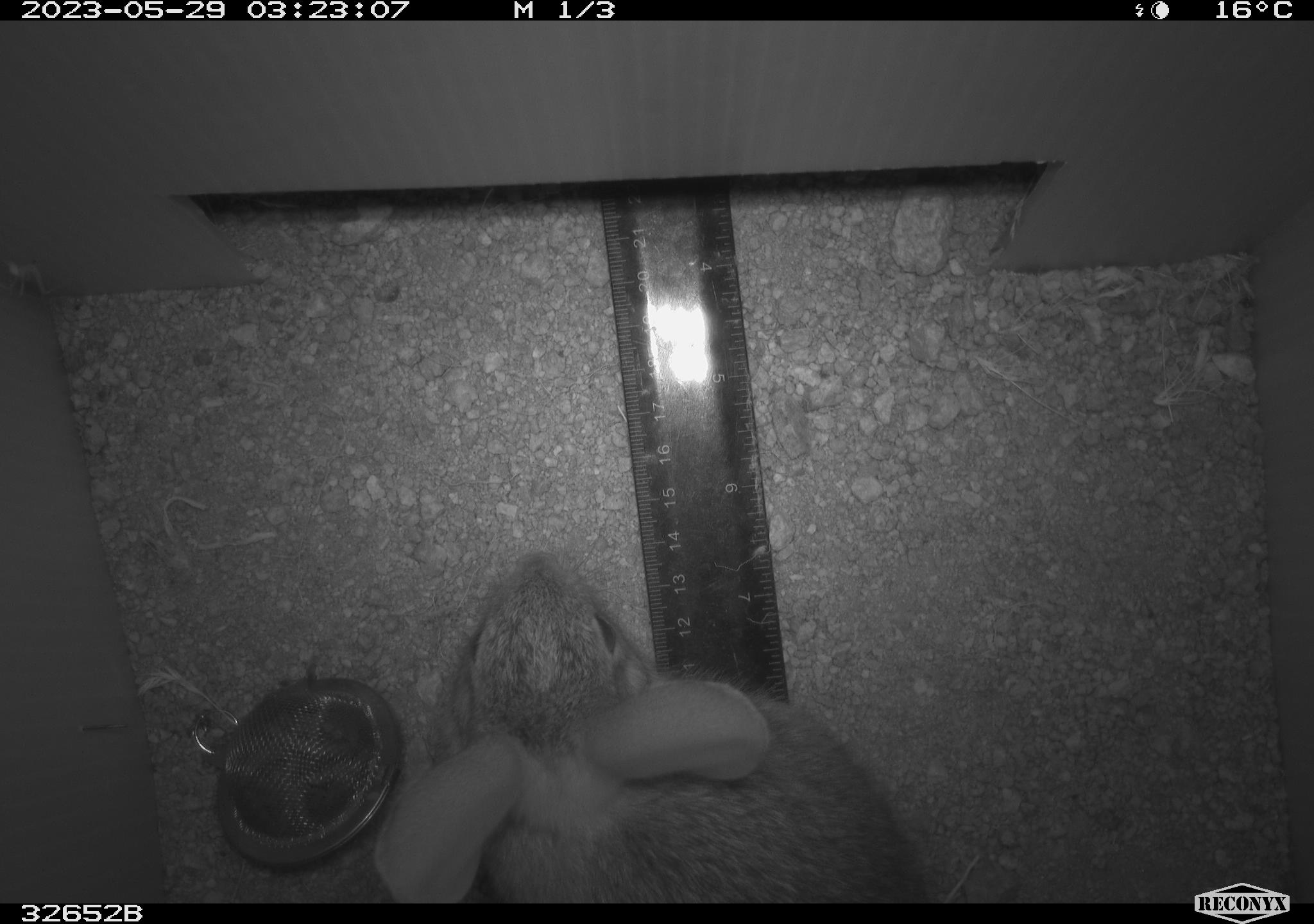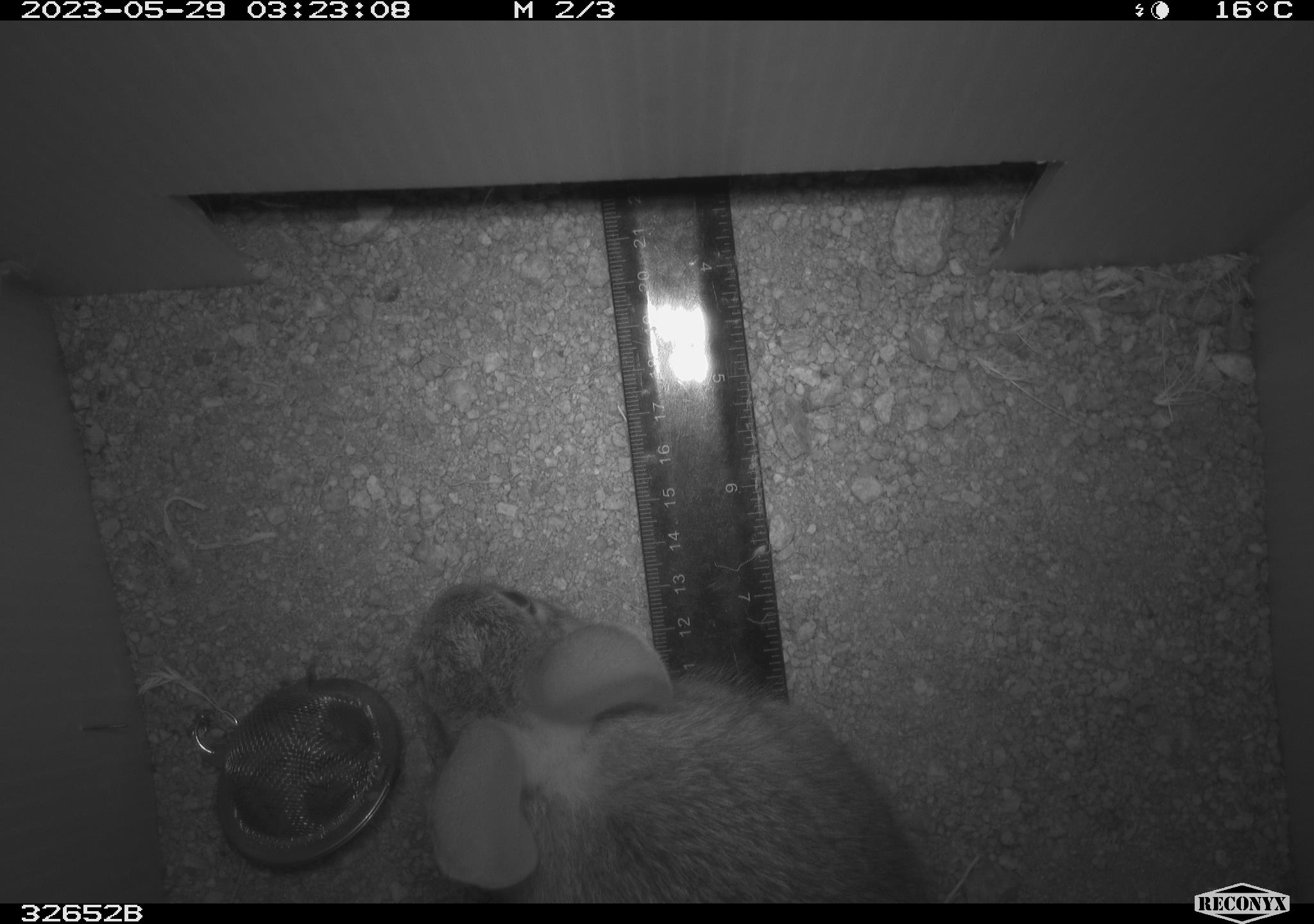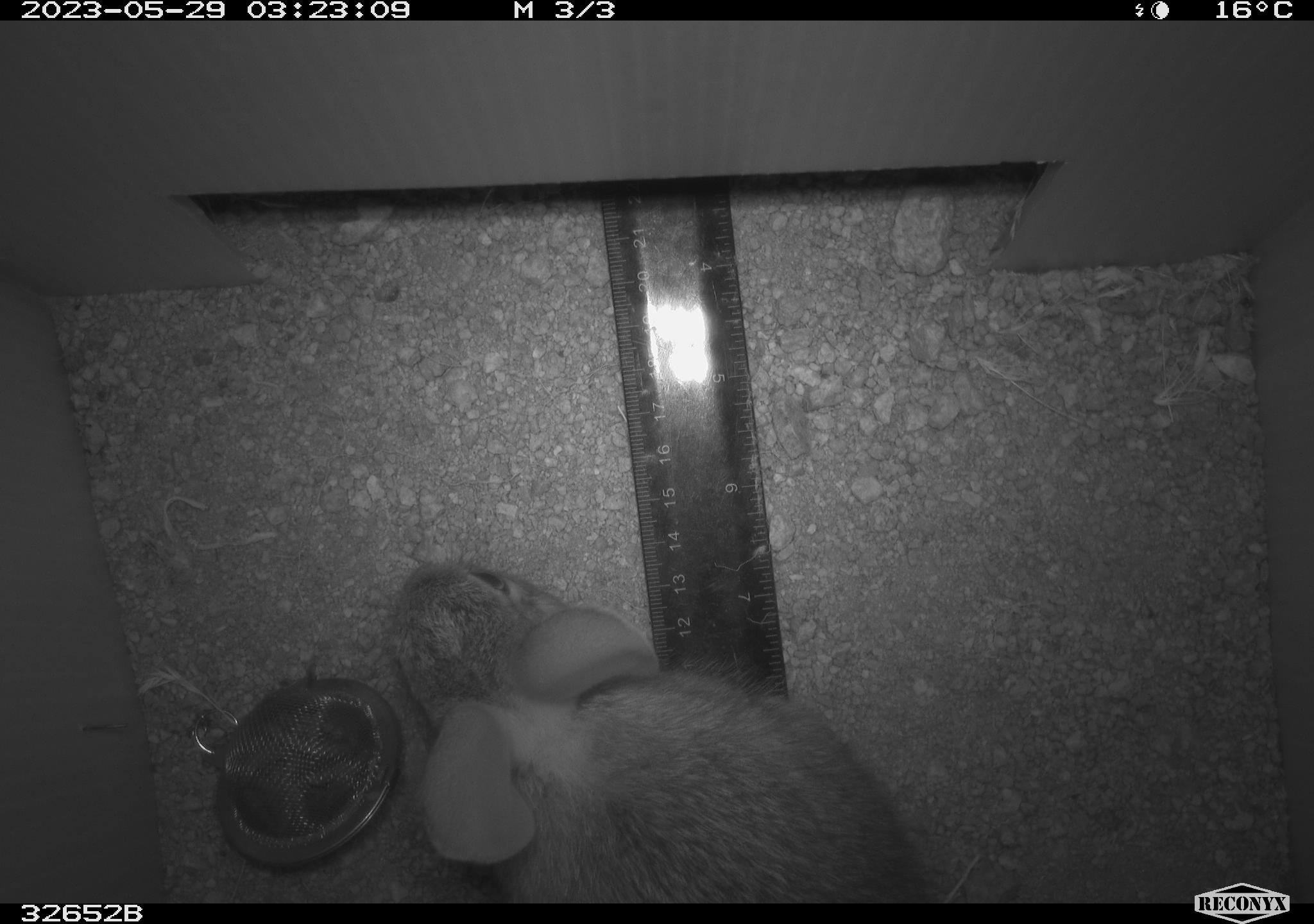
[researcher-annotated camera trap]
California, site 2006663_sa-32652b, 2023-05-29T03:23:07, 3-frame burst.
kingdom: Animalia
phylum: Chordata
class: Mammalia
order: Lagomorpha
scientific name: Lagomorpha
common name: hares, rabbits, and pikas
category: lagomorpha order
Lagomorpha order (hares, rabbits, and pikas) (Lagomorpha).